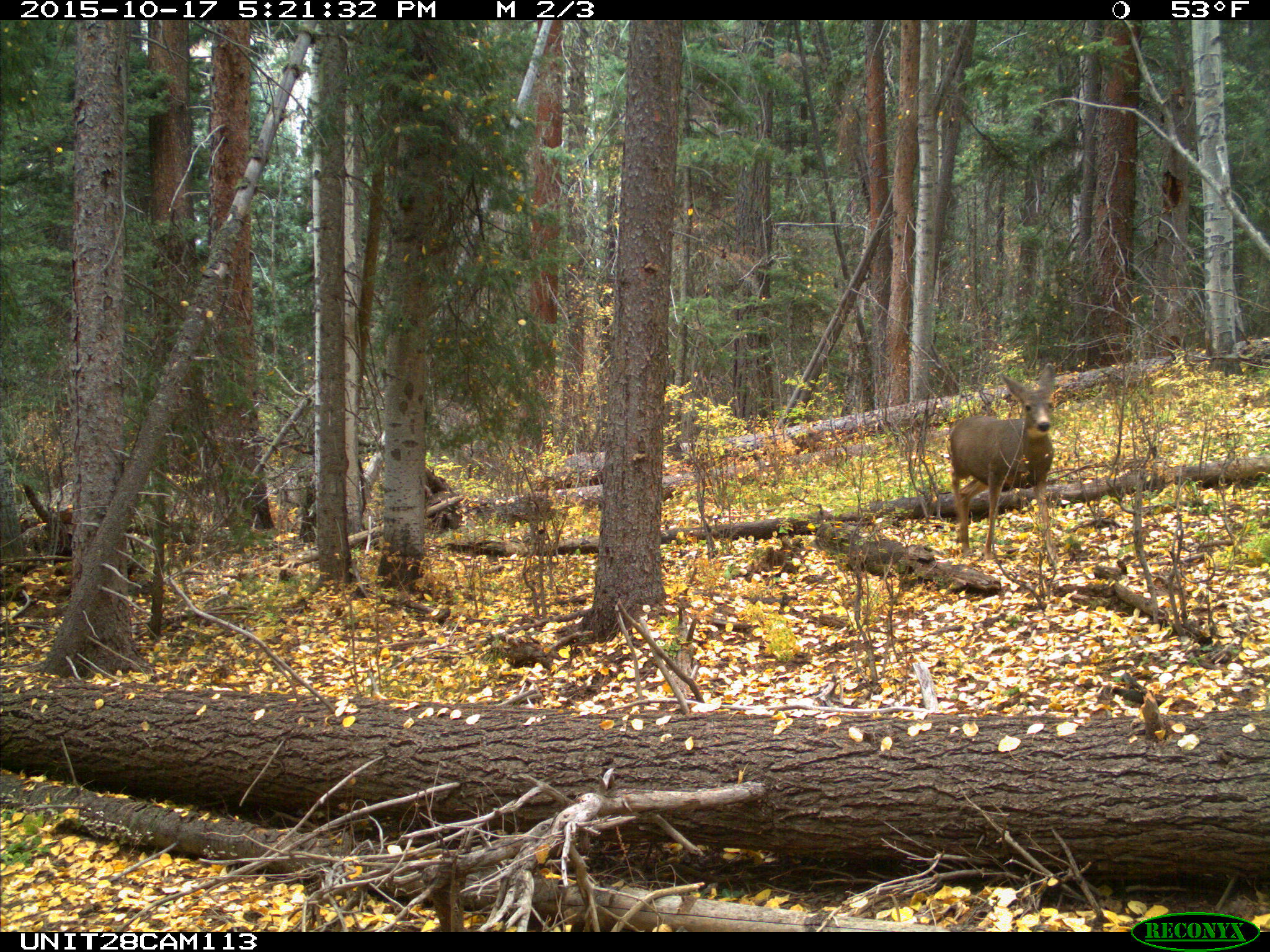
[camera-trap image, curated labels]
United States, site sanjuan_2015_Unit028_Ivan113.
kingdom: Animalia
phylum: Chordata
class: Mammalia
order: Artiodactyla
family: Cervidae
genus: Odocoileus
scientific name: Odocoileus hemionus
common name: mule deer